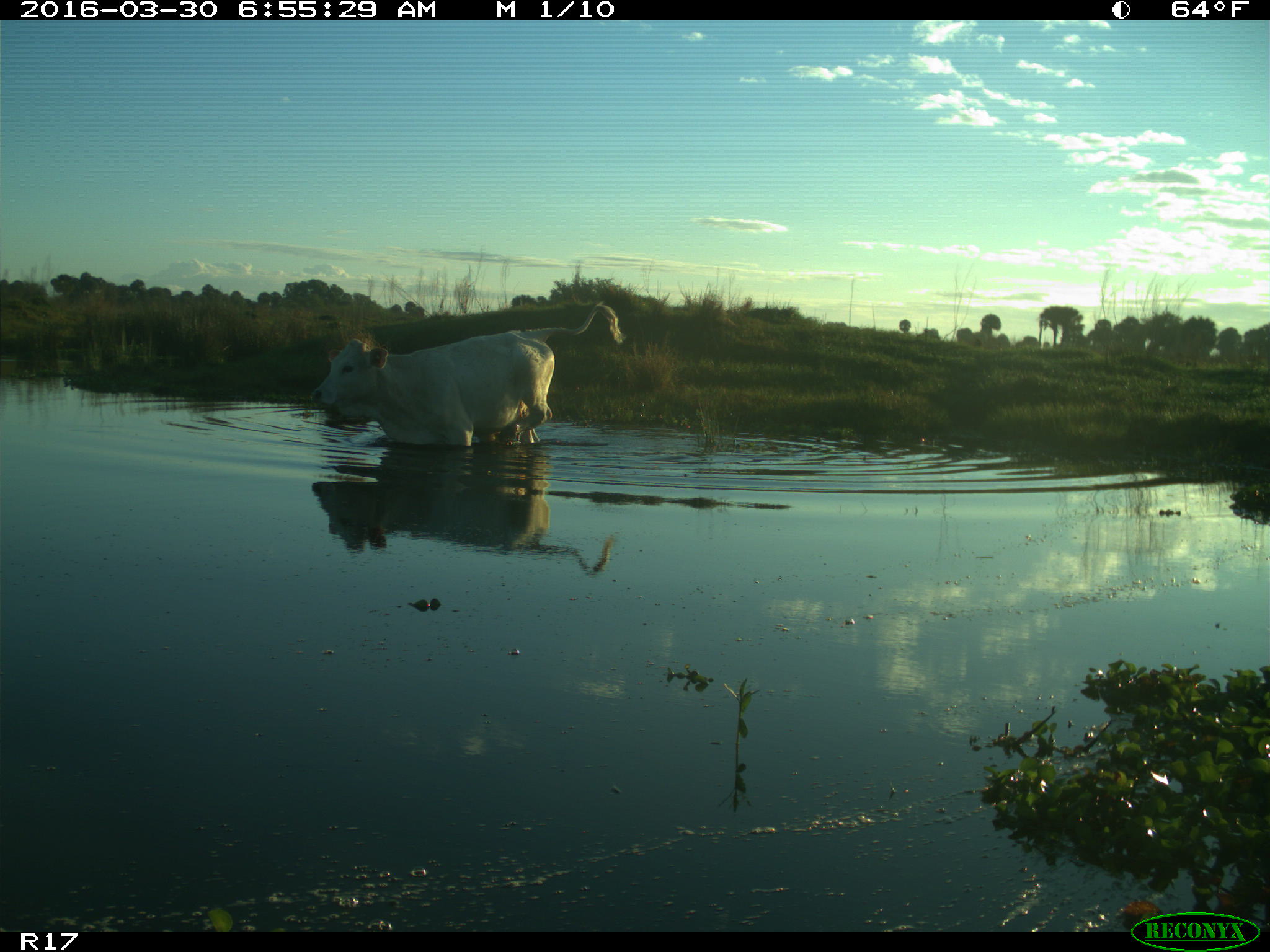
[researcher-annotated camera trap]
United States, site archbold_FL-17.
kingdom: Animalia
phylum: Chordata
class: Mammalia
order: Artiodactyla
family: Bovidae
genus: Bos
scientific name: Bos taurus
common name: domestic cow